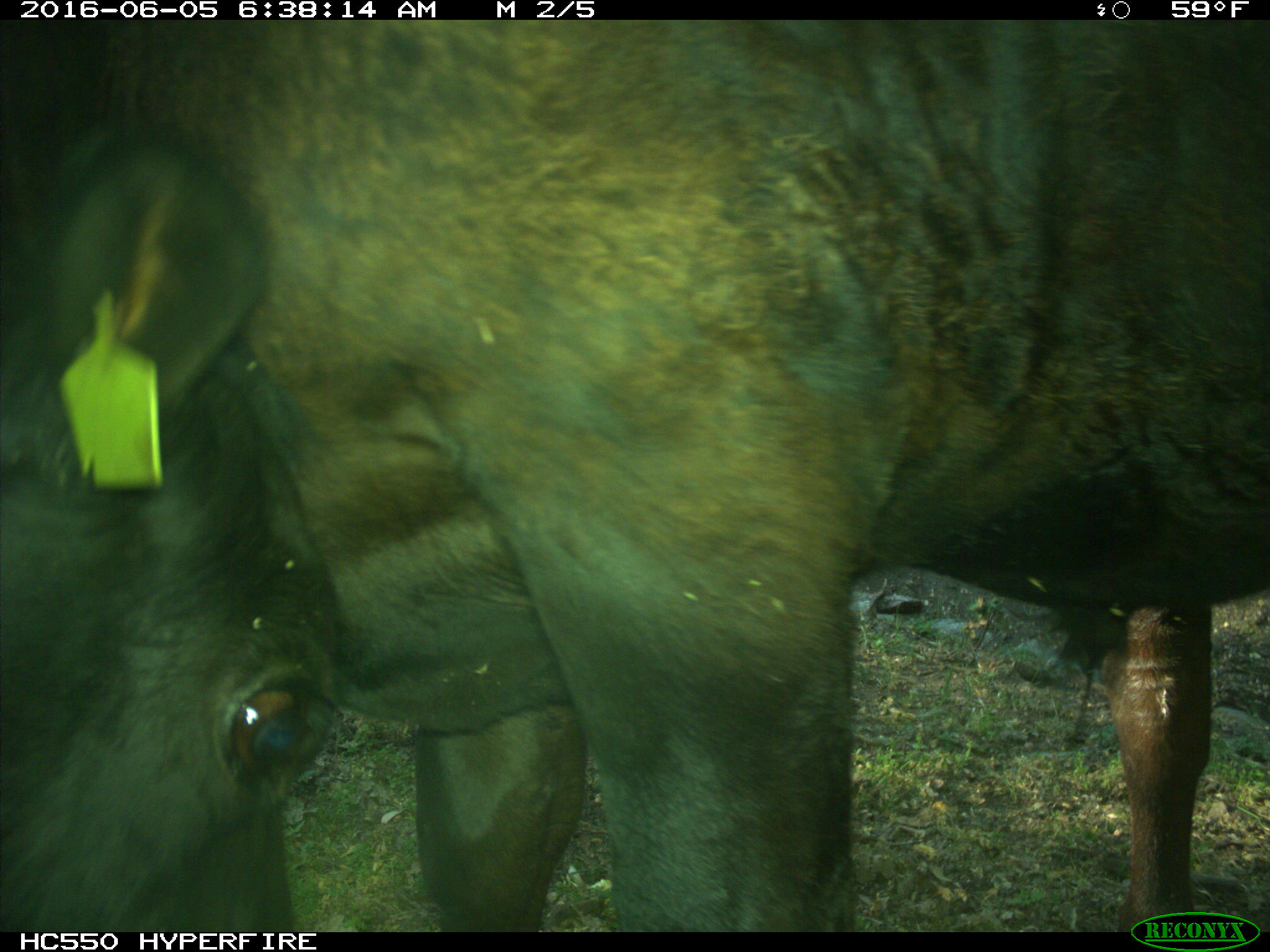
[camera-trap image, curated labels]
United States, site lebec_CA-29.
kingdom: Animalia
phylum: Chordata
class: Mammalia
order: Artiodactyla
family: Bovidae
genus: Bos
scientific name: Bos taurus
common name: domestic cow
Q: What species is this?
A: Bos taurus (domestic cow).